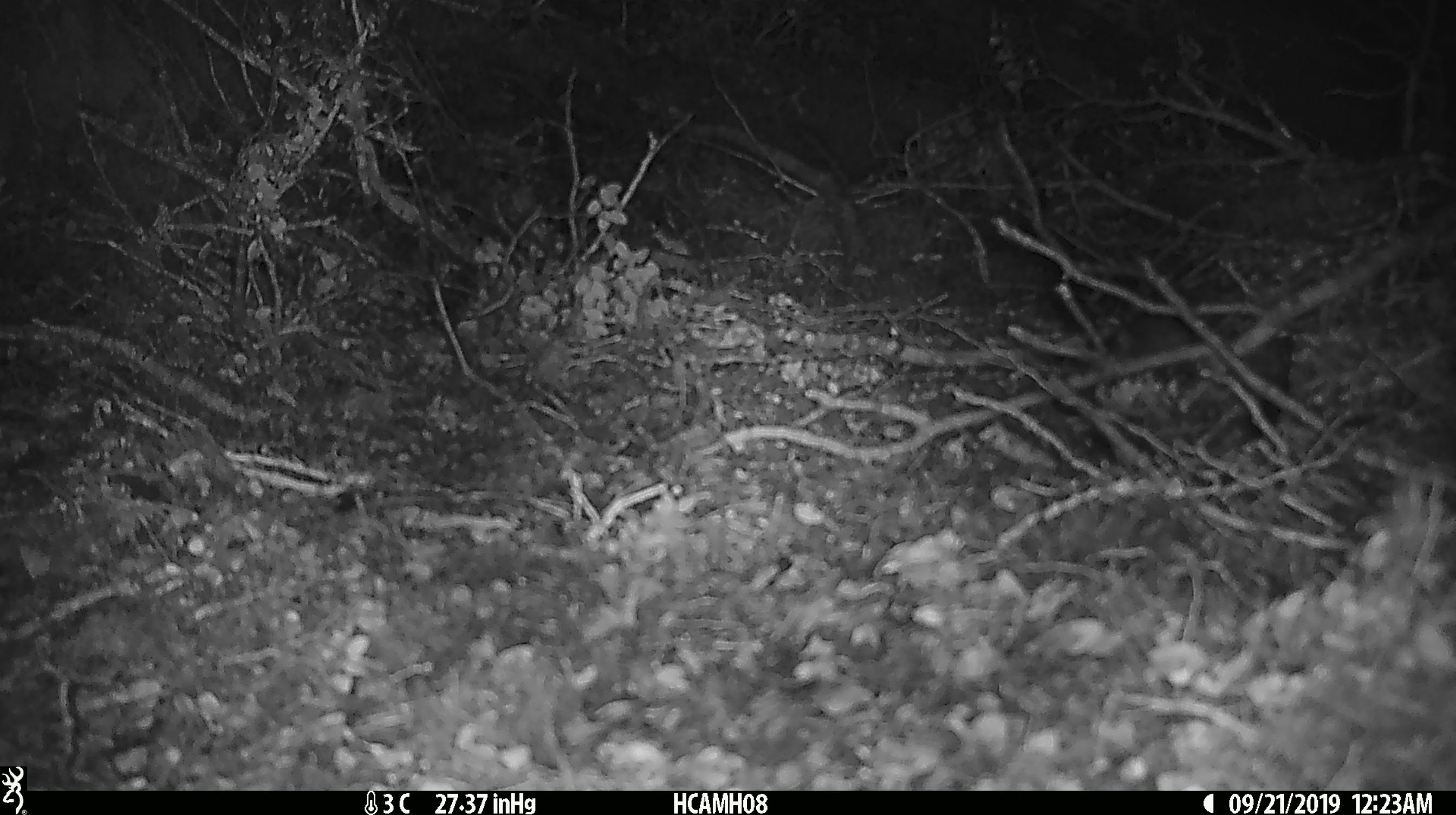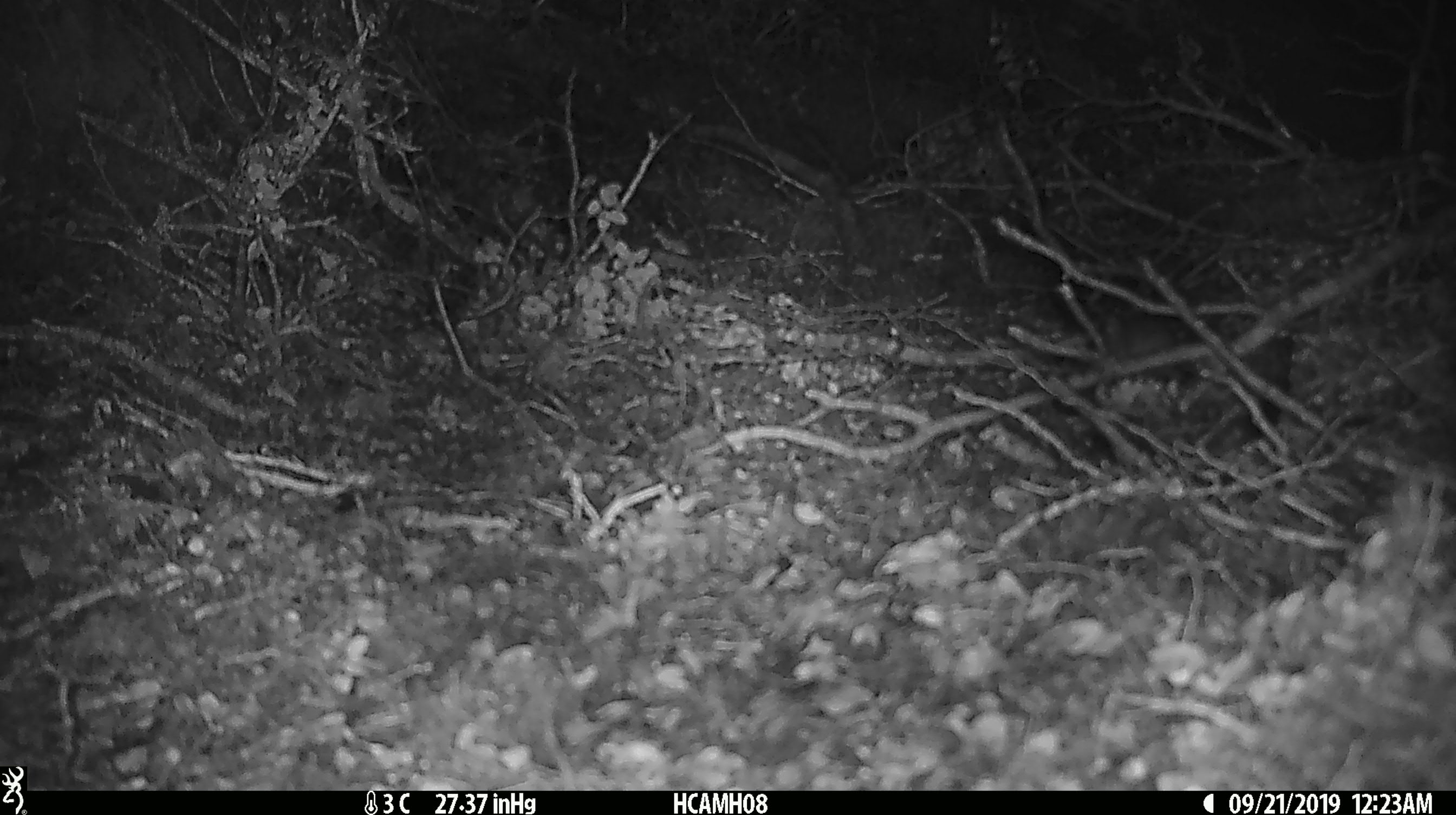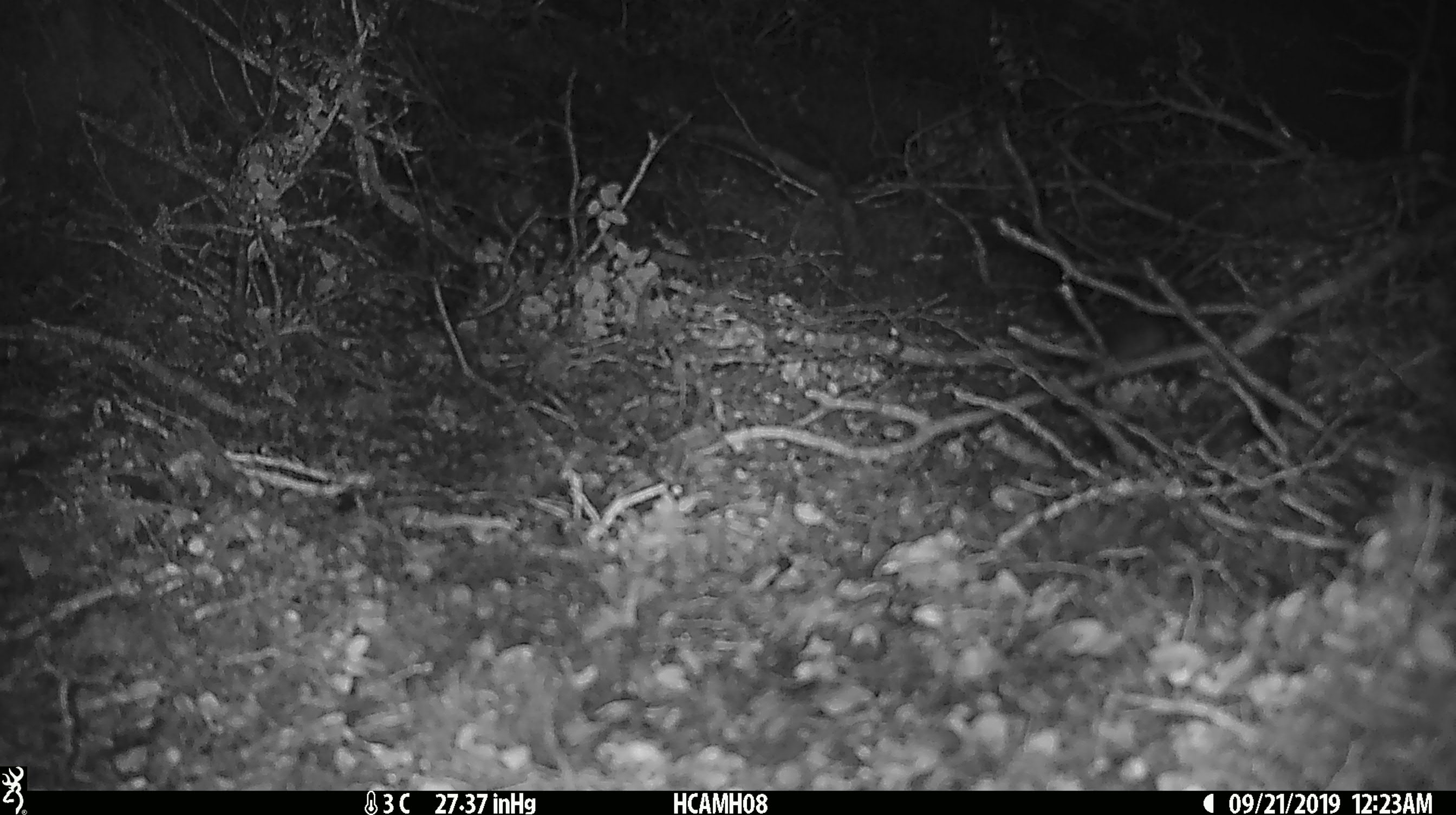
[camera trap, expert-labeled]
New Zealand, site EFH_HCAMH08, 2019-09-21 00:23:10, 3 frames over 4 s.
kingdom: Animalia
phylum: Chordata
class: Mammalia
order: Rodentia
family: Muridae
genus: Mus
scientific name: Mus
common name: mouse